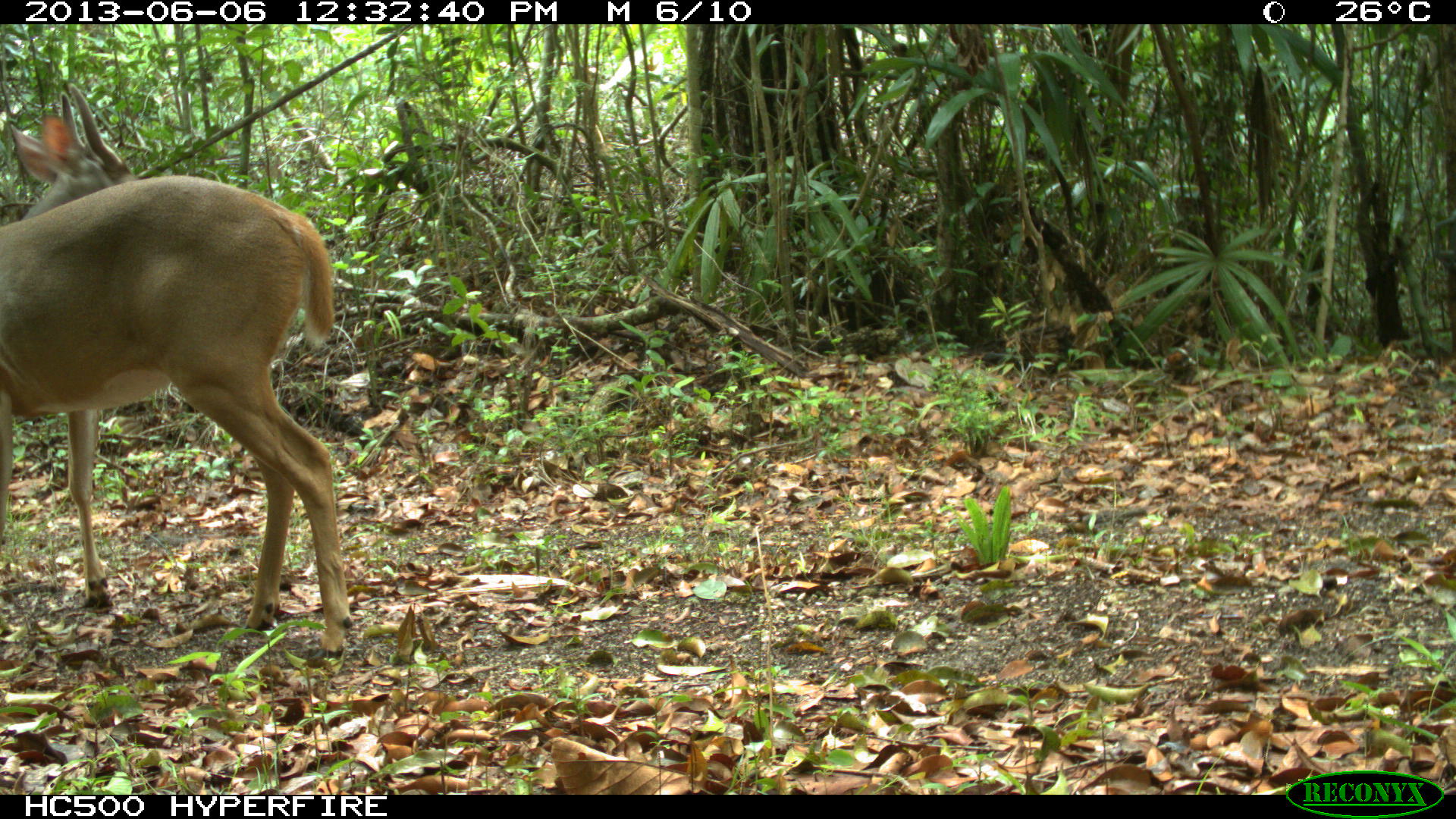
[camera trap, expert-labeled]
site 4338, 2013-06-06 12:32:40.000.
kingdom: Animalia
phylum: Chordata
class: Mammalia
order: Artiodactyla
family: Cervidae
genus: Odocoileus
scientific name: Odocoileus virginianus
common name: white-tailed deer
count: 1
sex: male